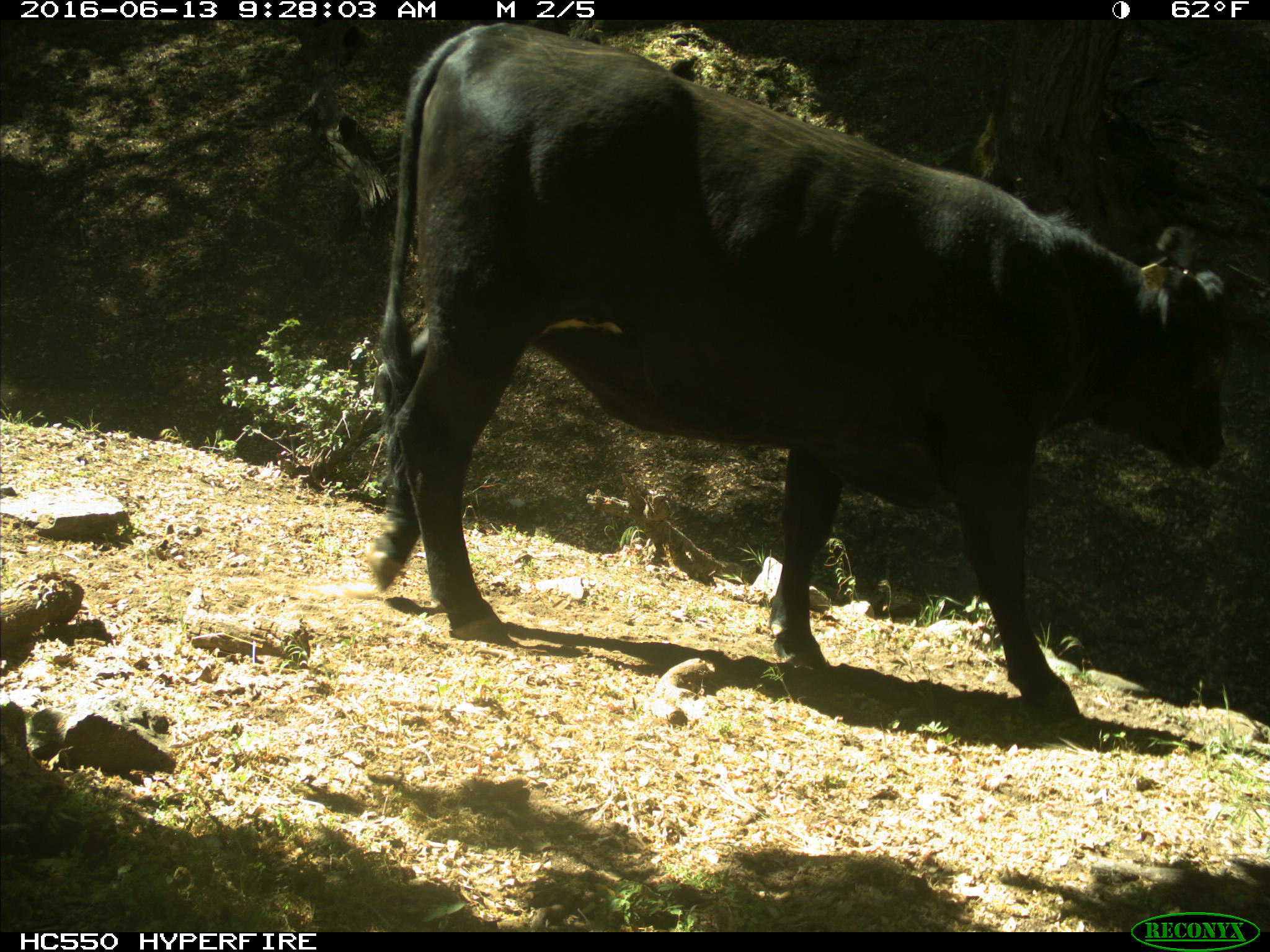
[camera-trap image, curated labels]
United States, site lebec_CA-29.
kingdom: Animalia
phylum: Chordata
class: Mammalia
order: Artiodactyla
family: Bovidae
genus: Bos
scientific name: Bos taurus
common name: domestic cow